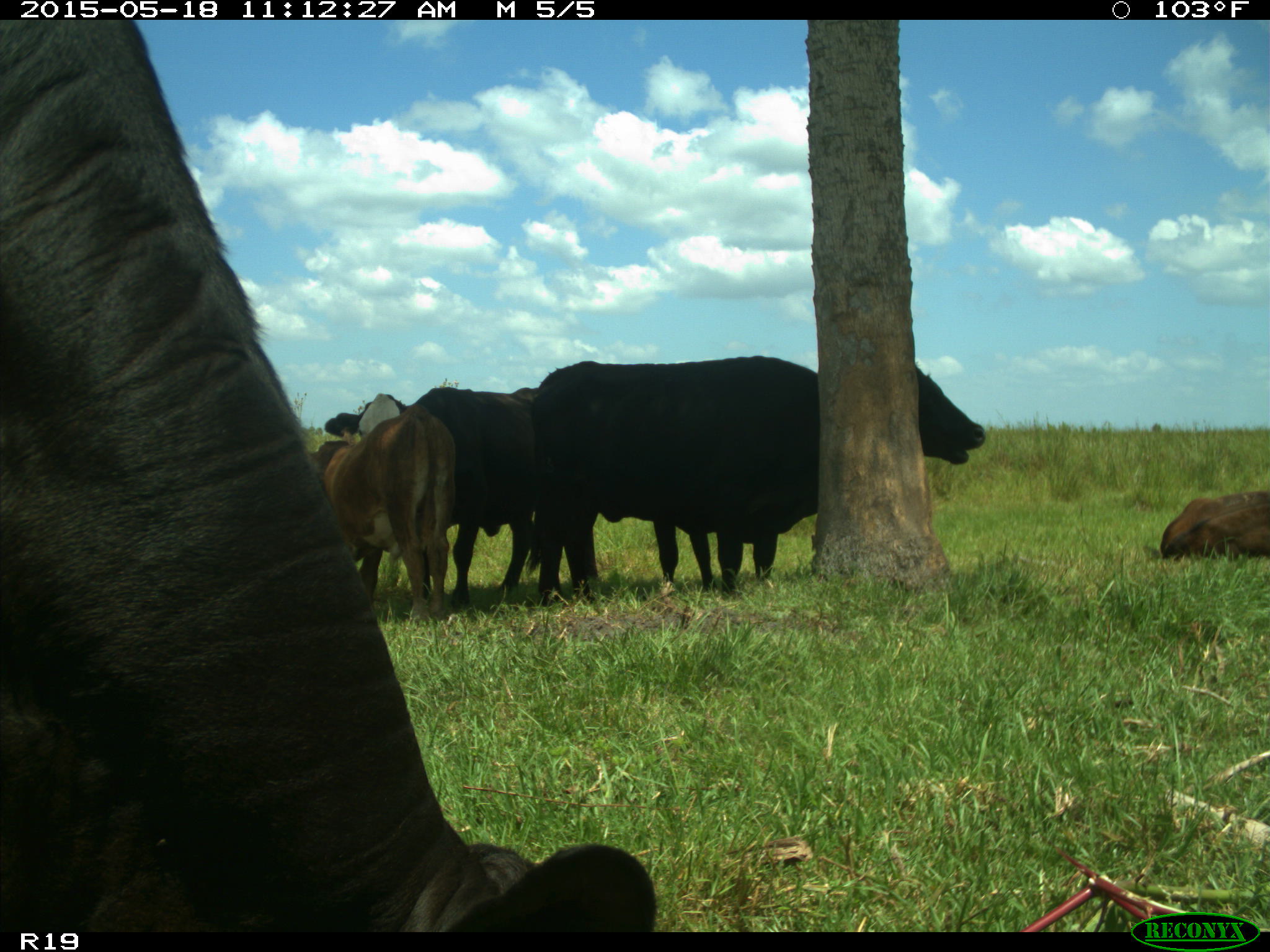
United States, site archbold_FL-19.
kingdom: Animalia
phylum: Chordata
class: Mammalia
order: Artiodactyla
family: Bovidae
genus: Bos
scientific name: Bos taurus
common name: domestic cow